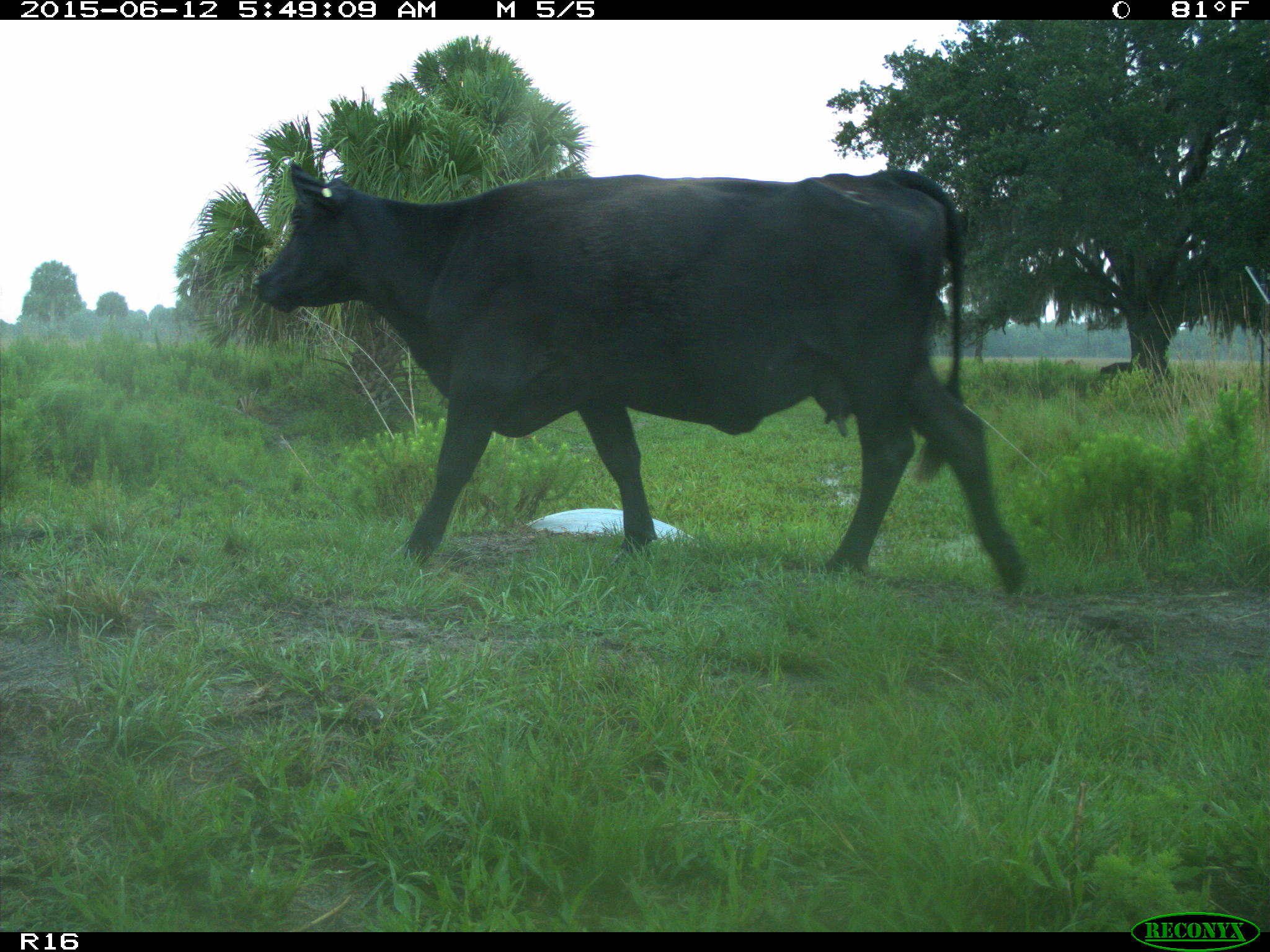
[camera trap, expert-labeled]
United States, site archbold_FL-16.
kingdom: Animalia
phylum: Chordata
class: Mammalia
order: Artiodactyla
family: Bovidae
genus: Bos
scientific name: Bos taurus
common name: domestic cow